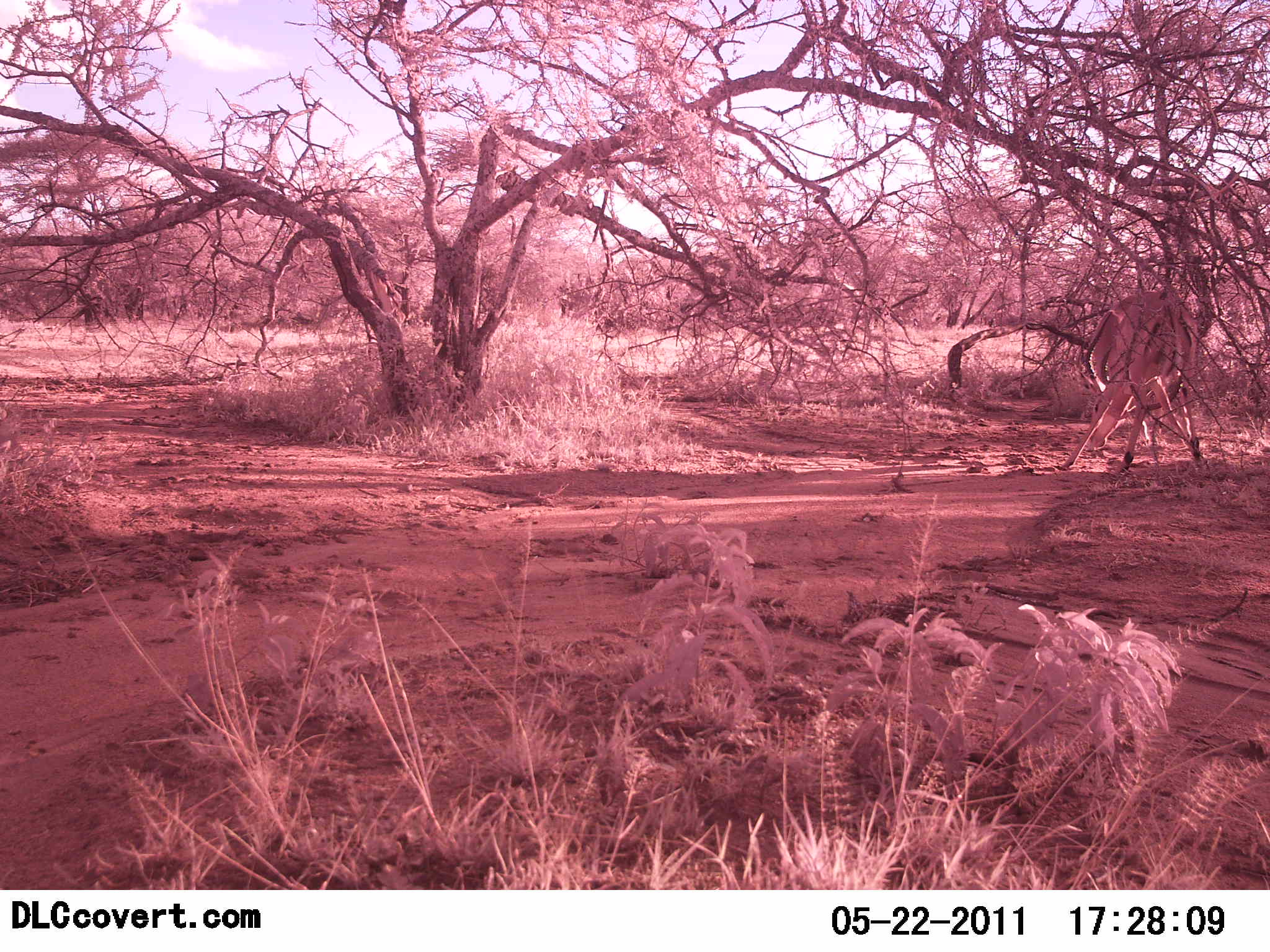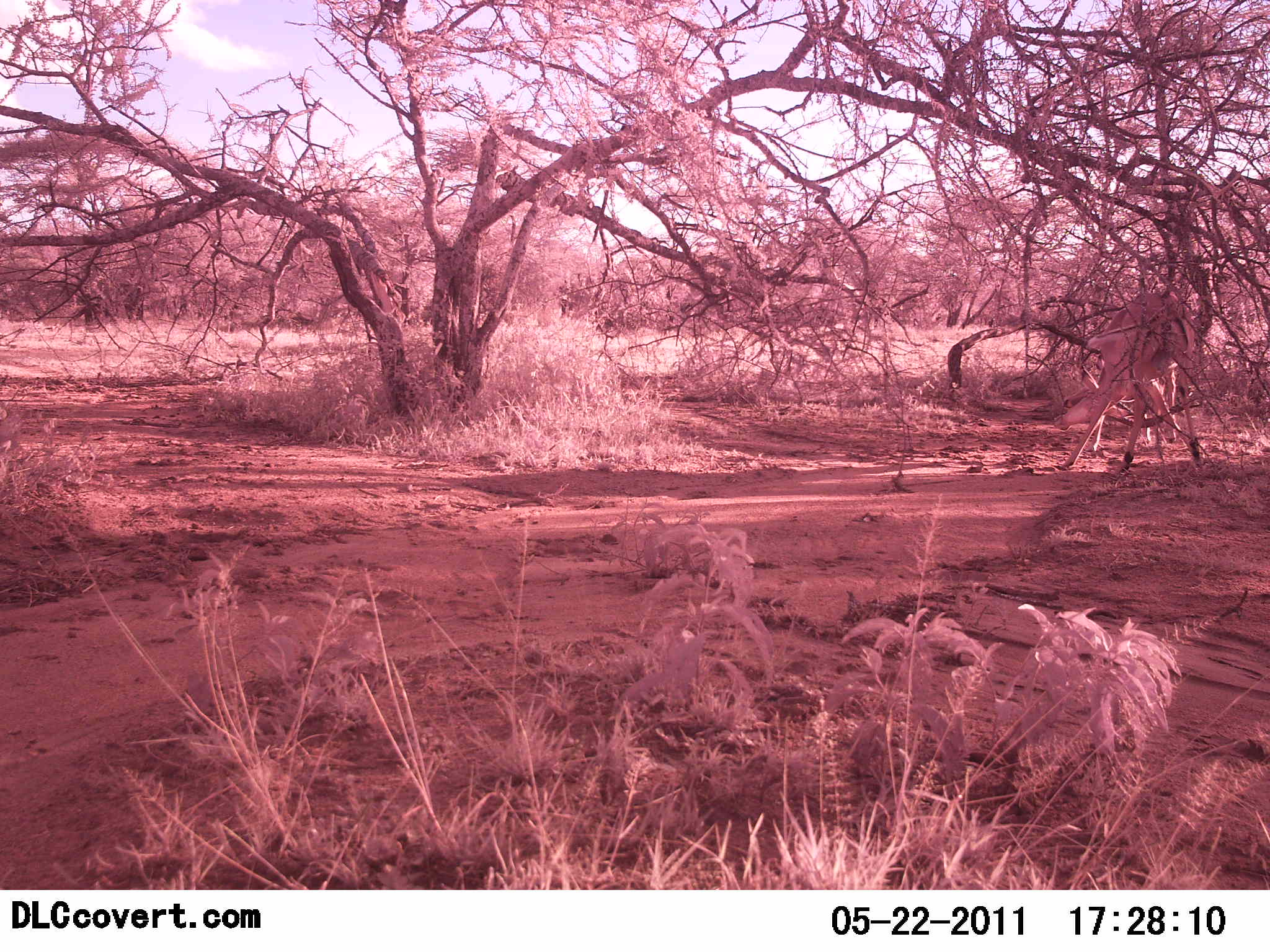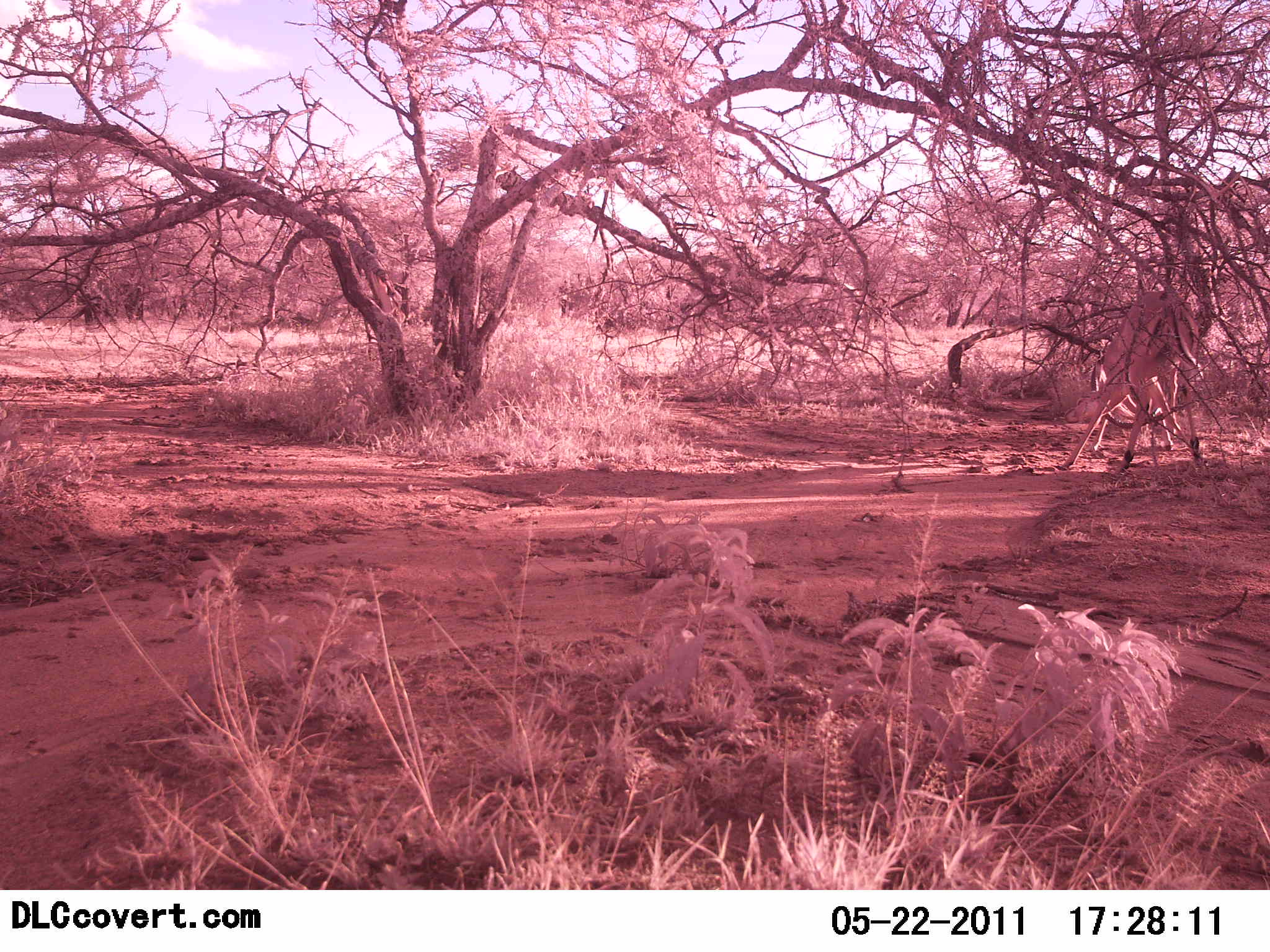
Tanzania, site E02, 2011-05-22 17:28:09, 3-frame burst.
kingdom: Animalia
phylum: Chordata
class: Mammalia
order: Artiodactyla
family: Bovidae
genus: Aepyceros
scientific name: Aepyceros melampus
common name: impala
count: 1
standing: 20%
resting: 0%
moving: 60%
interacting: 20%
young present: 0%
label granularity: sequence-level